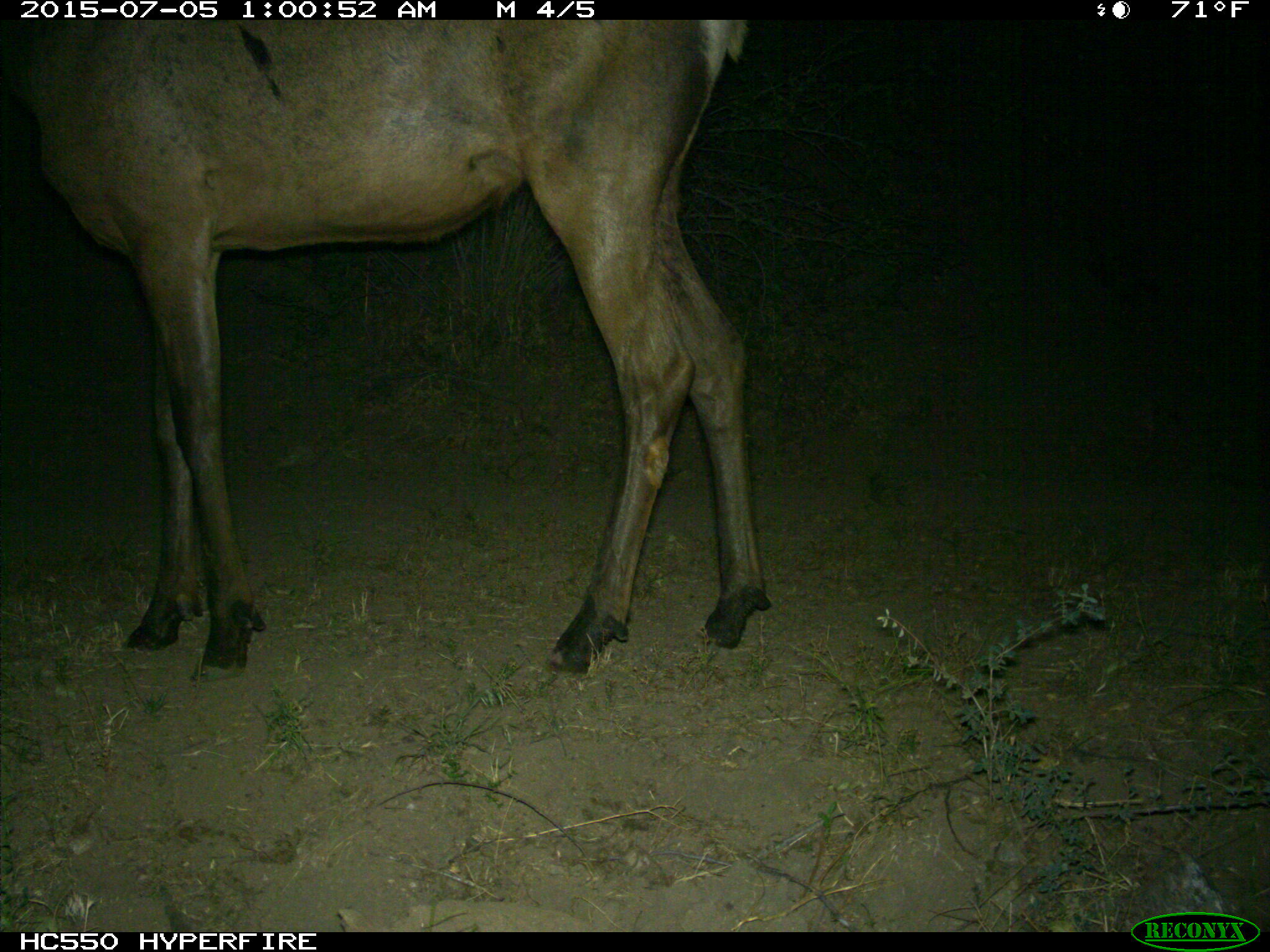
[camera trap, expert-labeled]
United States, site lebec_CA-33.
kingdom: Animalia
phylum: Chordata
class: Mammalia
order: Artiodactyla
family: Cervidae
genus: Cervus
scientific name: Cervus canadensis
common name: elk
Cervus canadensis (elk).